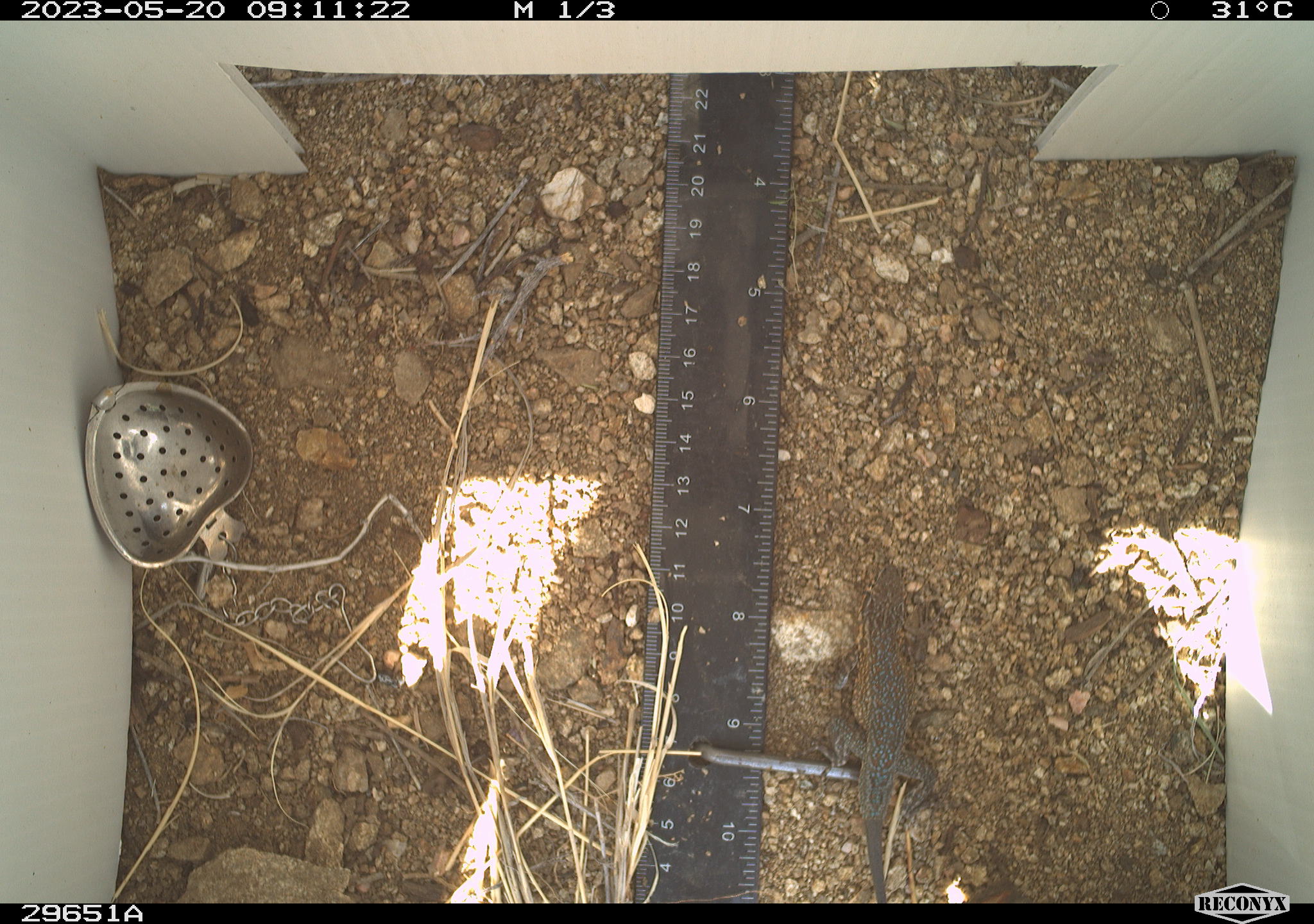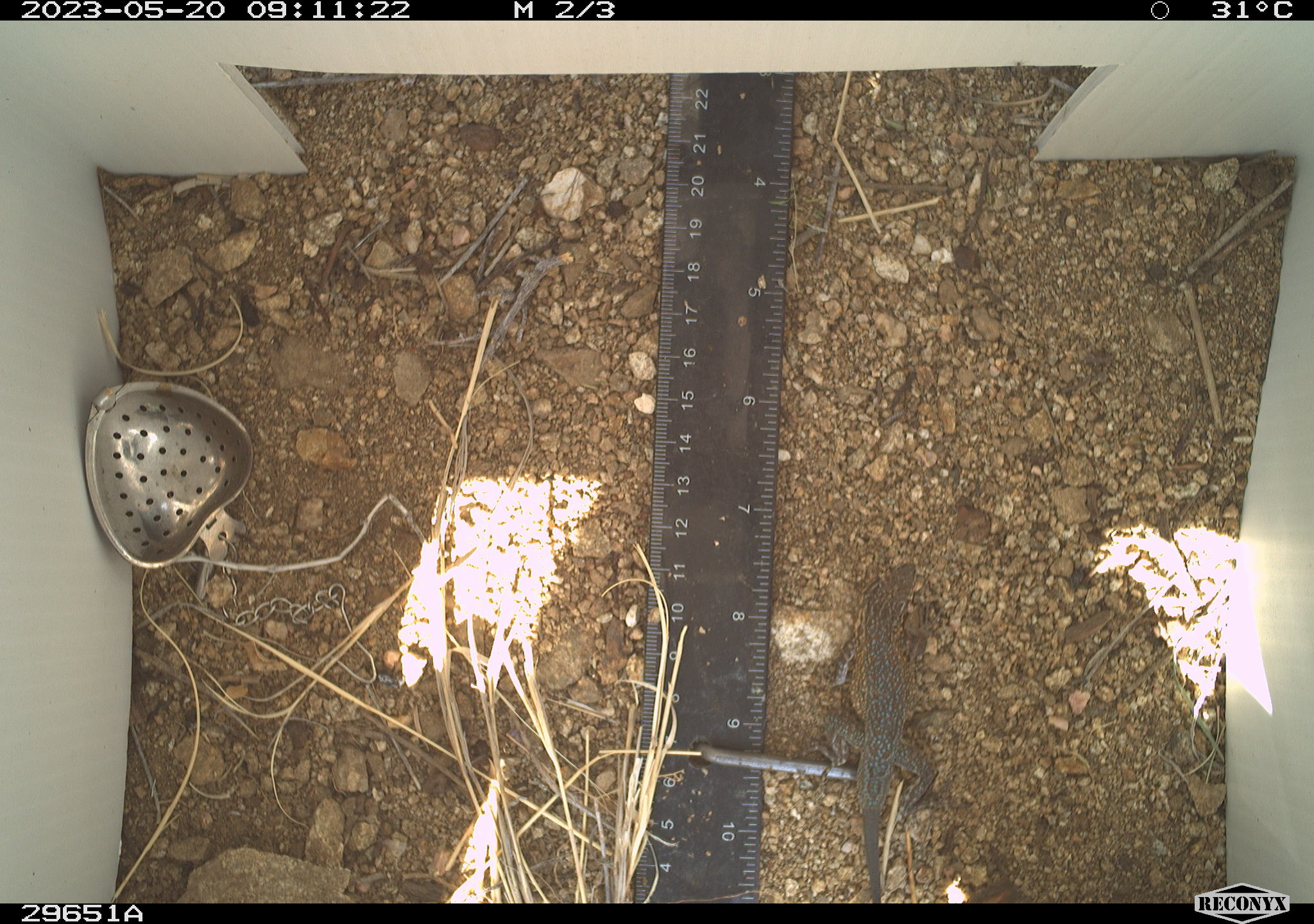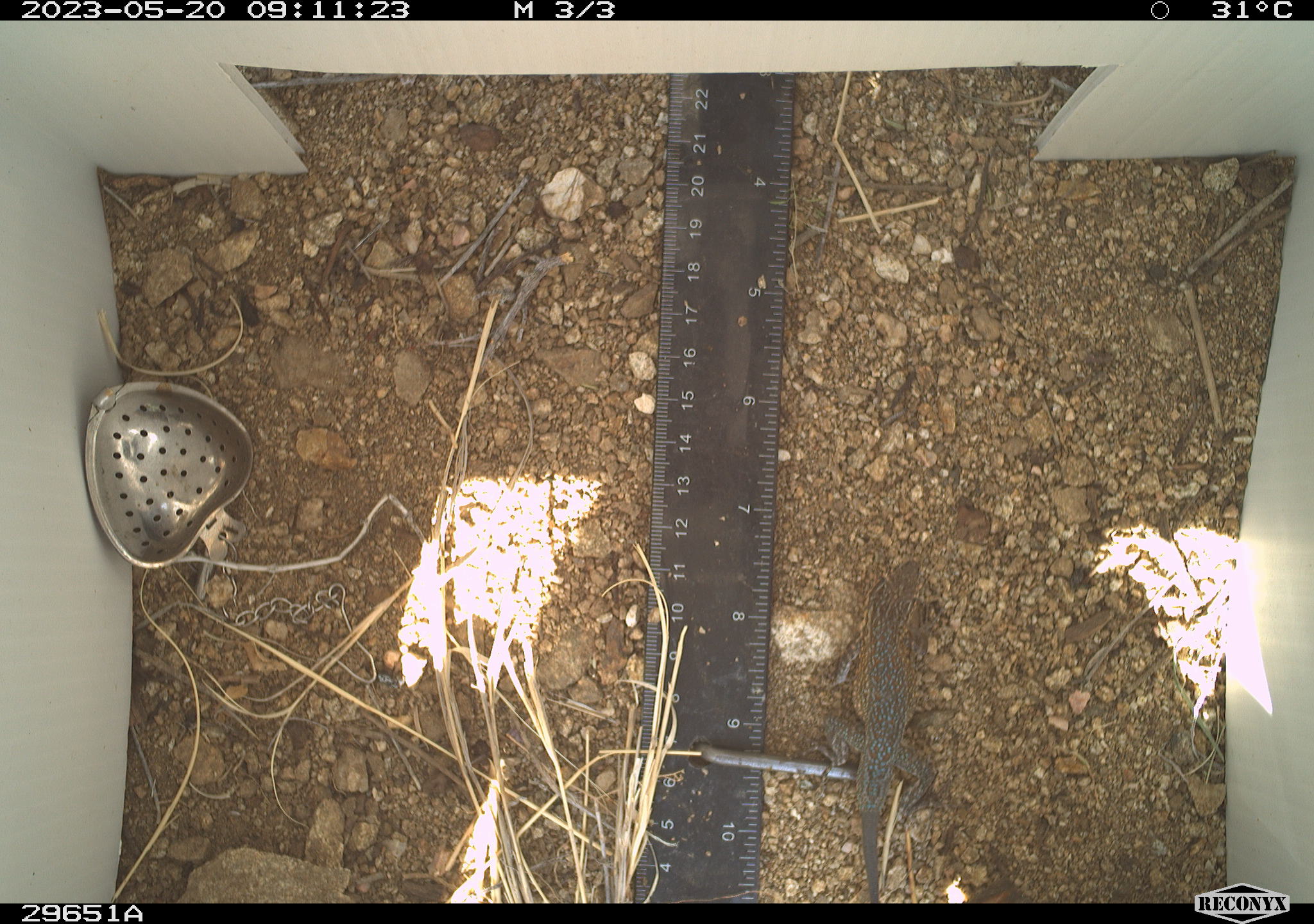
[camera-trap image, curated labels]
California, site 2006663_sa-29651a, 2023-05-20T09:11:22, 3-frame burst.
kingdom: Animalia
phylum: Chordata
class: Reptilia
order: Squamata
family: Phrynosomatidae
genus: Uta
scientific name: Uta stansburiana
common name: common side-blotched lizard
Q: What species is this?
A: Common side-blotched lizard (Uta stansburiana).